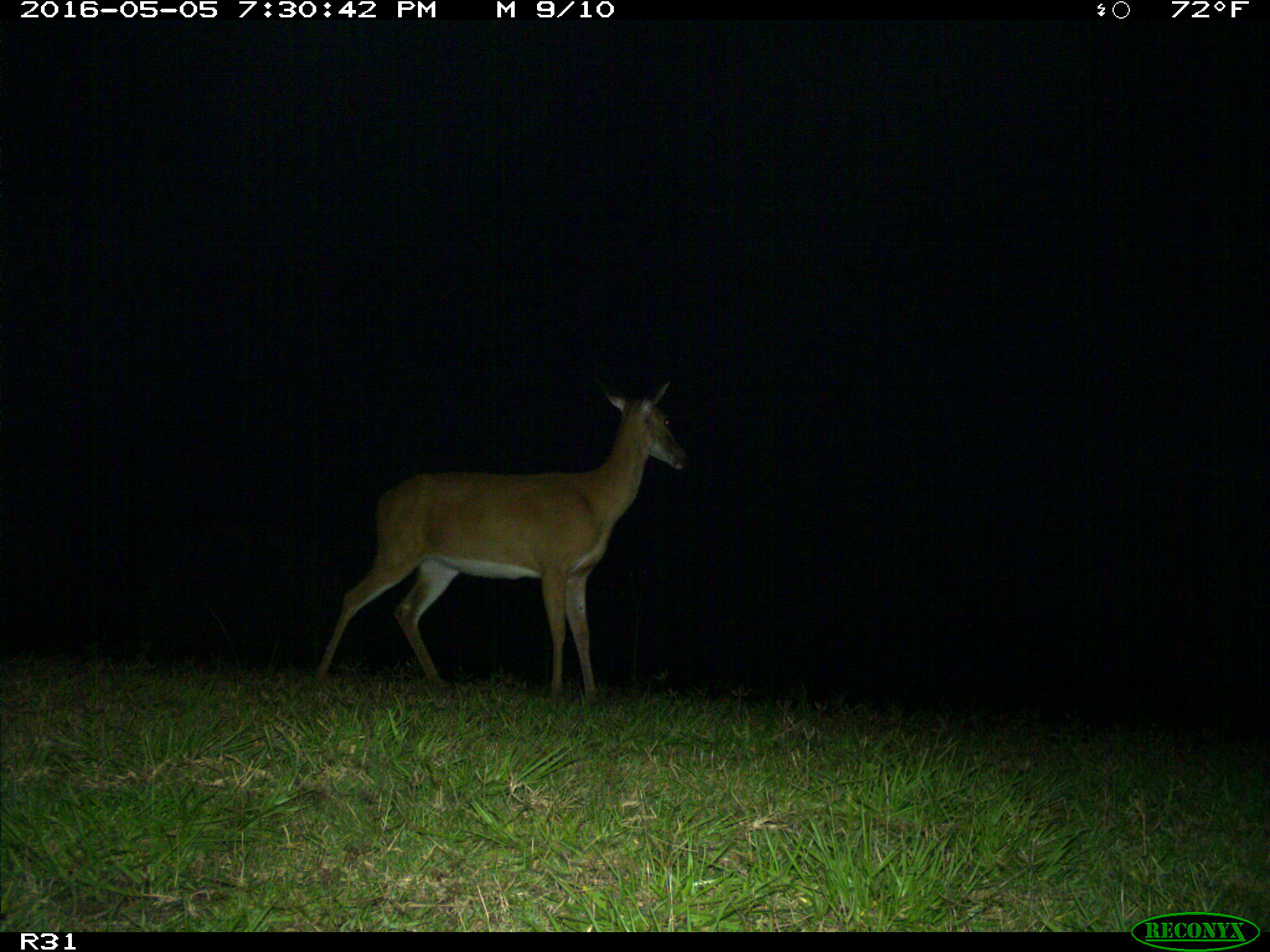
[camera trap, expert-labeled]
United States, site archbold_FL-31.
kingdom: Animalia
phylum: Chordata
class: Mammalia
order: Artiodactyla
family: Cervidae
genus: Odocoileus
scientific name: Odocoileus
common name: deer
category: unidentified deer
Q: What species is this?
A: Unidentified deer (deer) (Odocoileus).